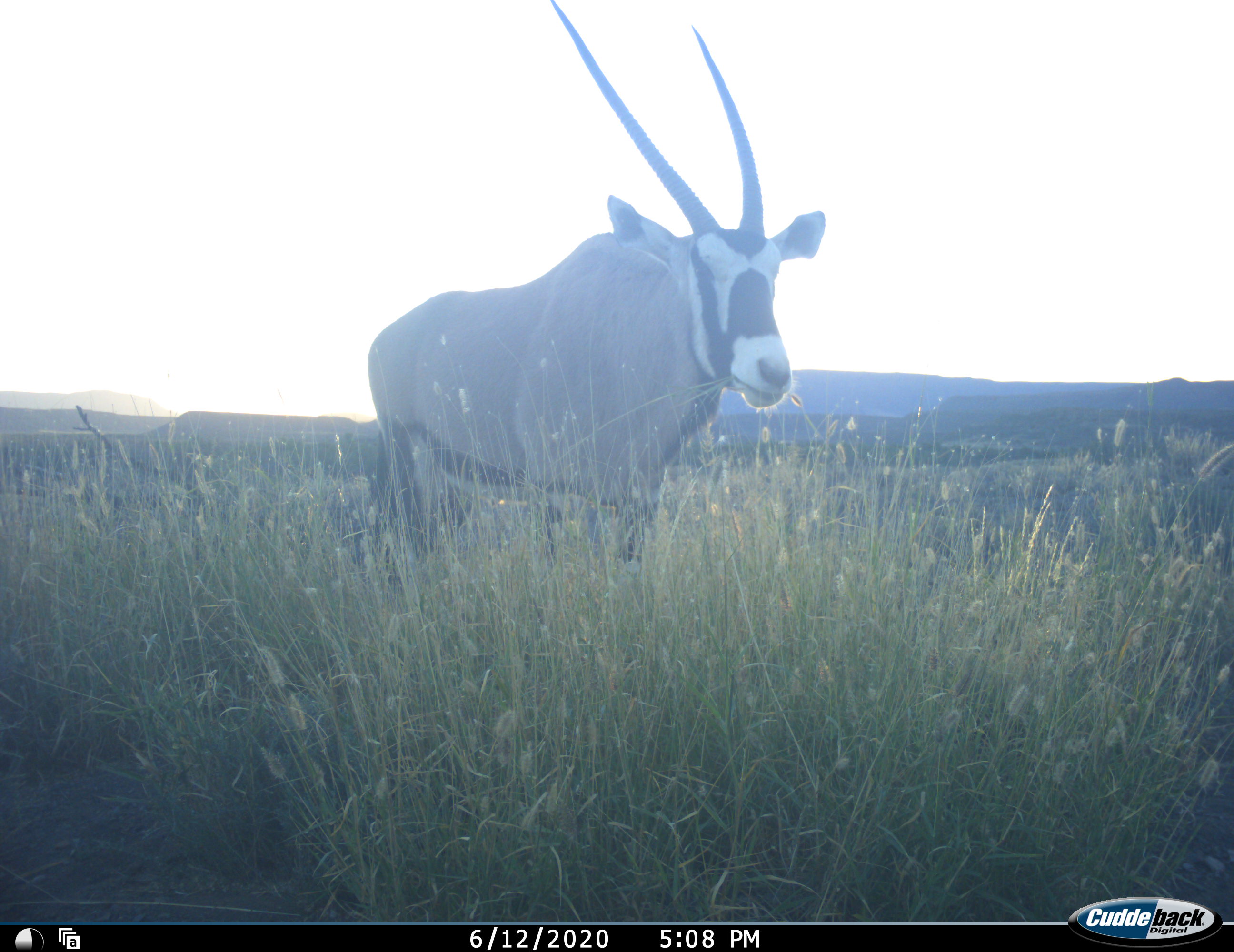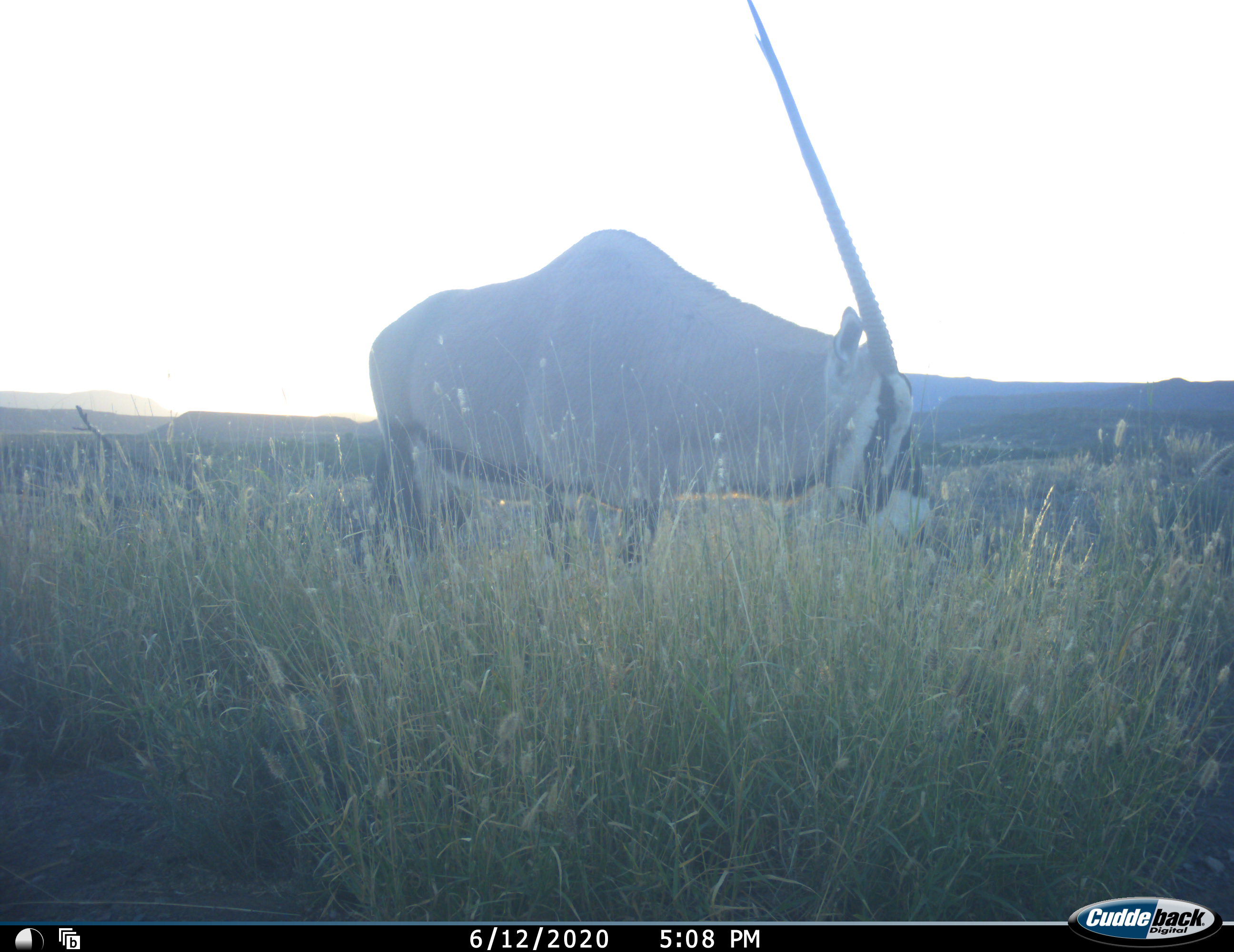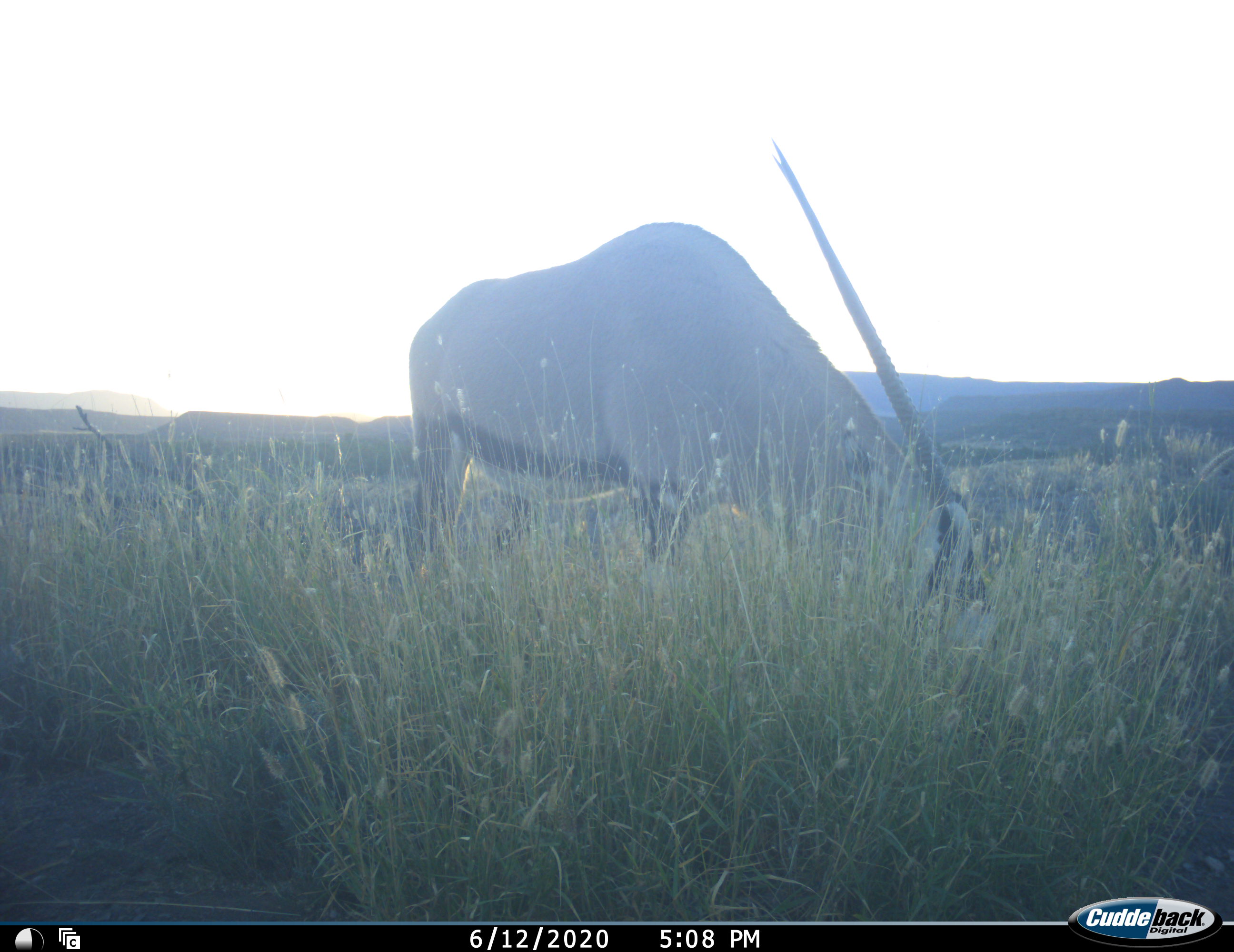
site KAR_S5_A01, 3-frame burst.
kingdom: Animalia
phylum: Chordata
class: Mammalia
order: Artiodactyla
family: Bovidae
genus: Oryx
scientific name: Oryx gazella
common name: gemsbok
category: oryx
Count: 1.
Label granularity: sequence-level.